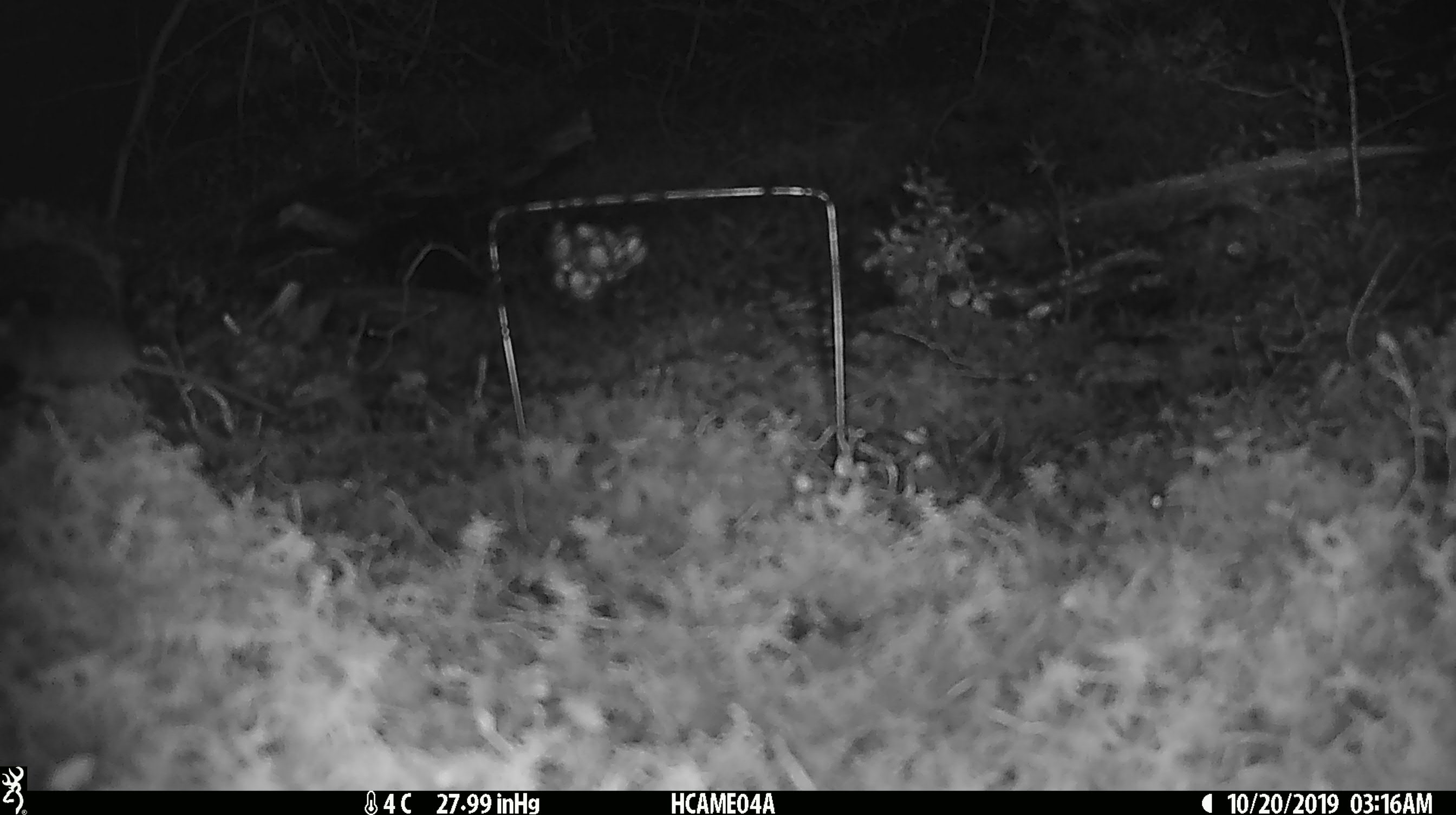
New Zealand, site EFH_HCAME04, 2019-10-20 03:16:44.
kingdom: Animalia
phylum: Chordata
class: Mammalia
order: Rodentia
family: Muridae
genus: Mus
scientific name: Mus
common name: mouse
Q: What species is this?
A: Mouse (Mus).